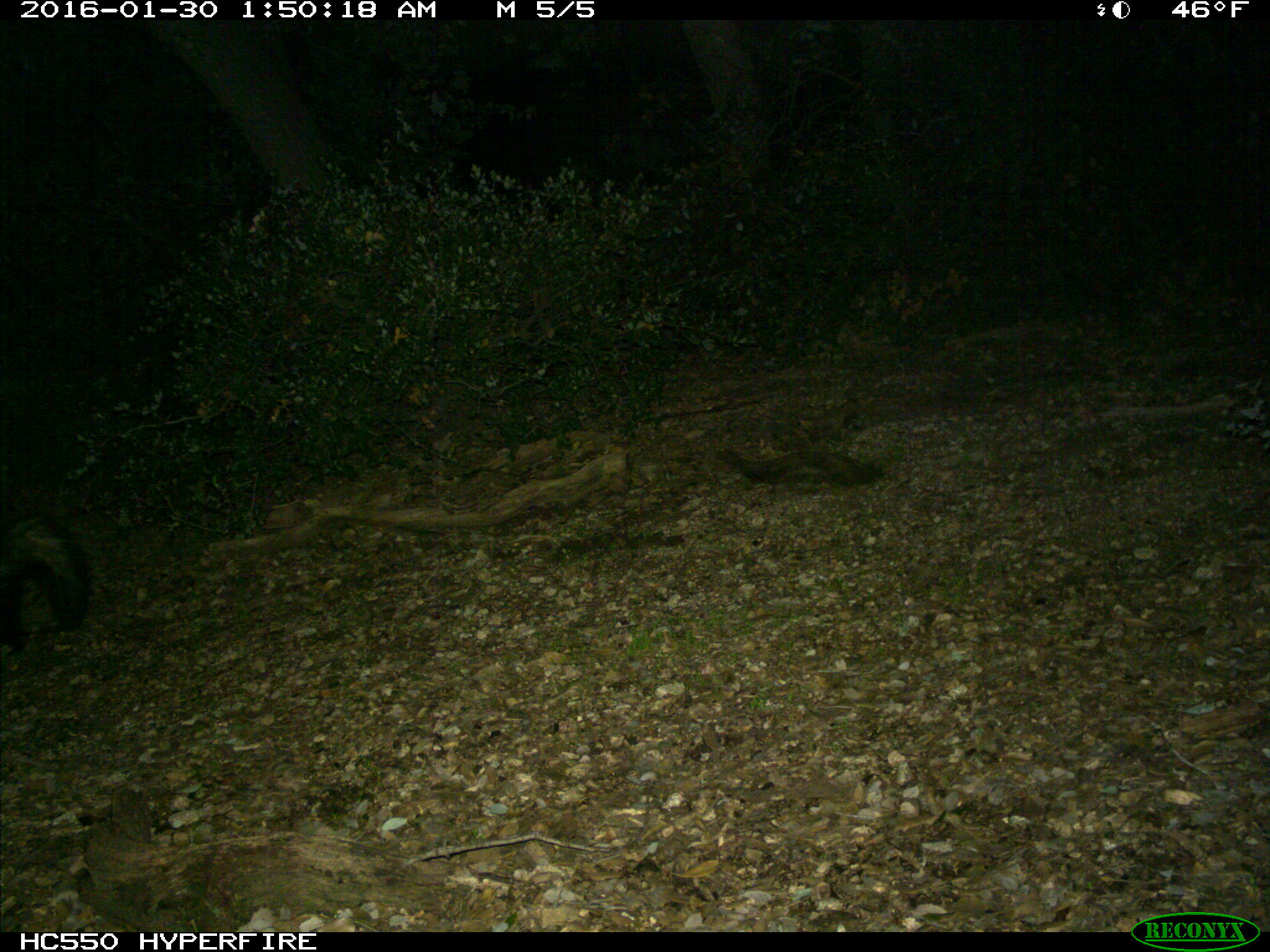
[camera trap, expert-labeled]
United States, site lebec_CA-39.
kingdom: Animalia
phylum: Chordata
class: Mammalia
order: Carnivora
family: Mephitidae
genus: Mephitis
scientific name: Mephitis mephitis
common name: striped skunk